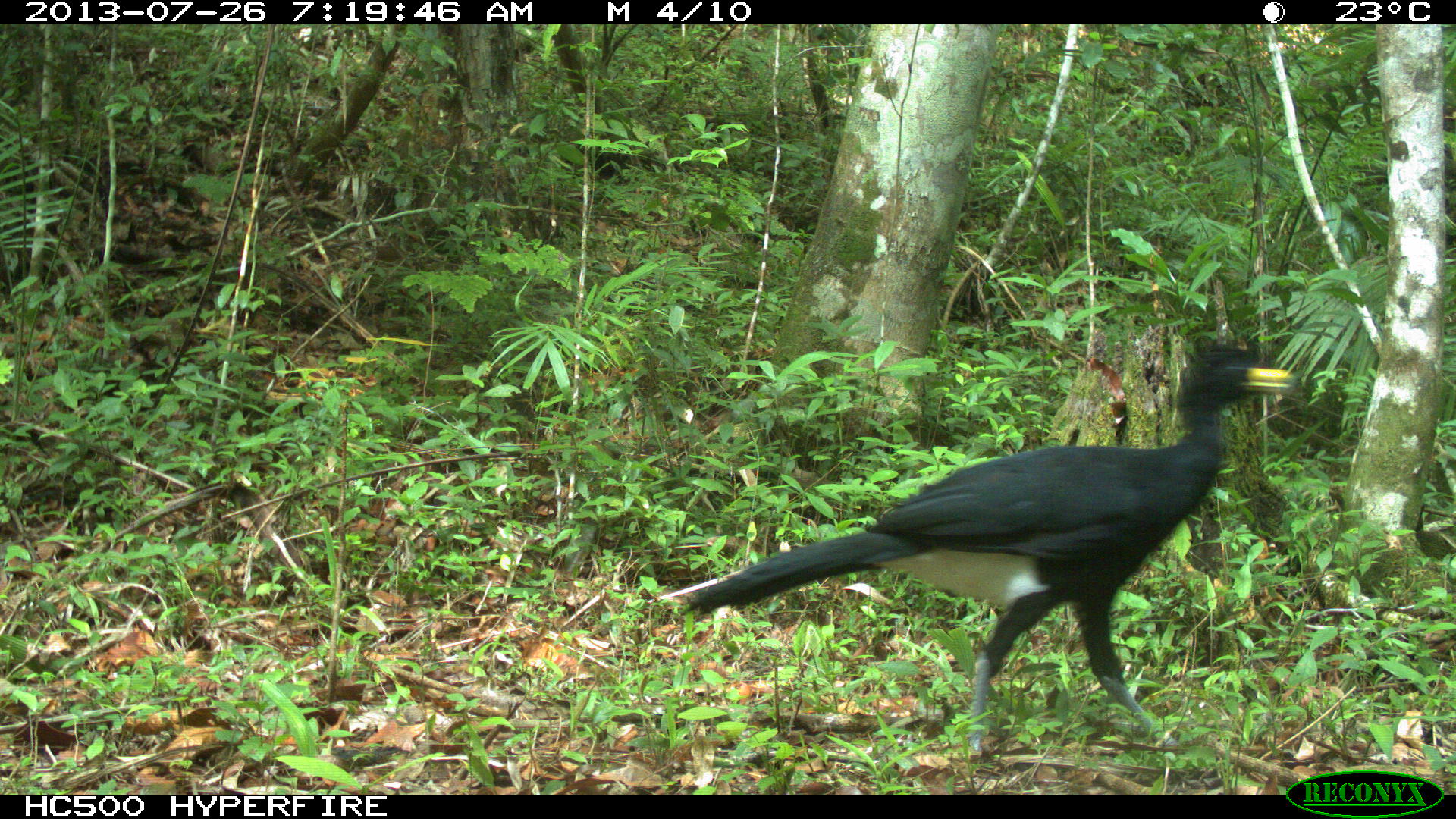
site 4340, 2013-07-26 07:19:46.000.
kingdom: Animalia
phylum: Chordata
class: Aves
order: Galliformes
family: Cracidae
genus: Crax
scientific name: Crax rubra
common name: great curassow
Crax rubra (great curassow), count 1, sex male.